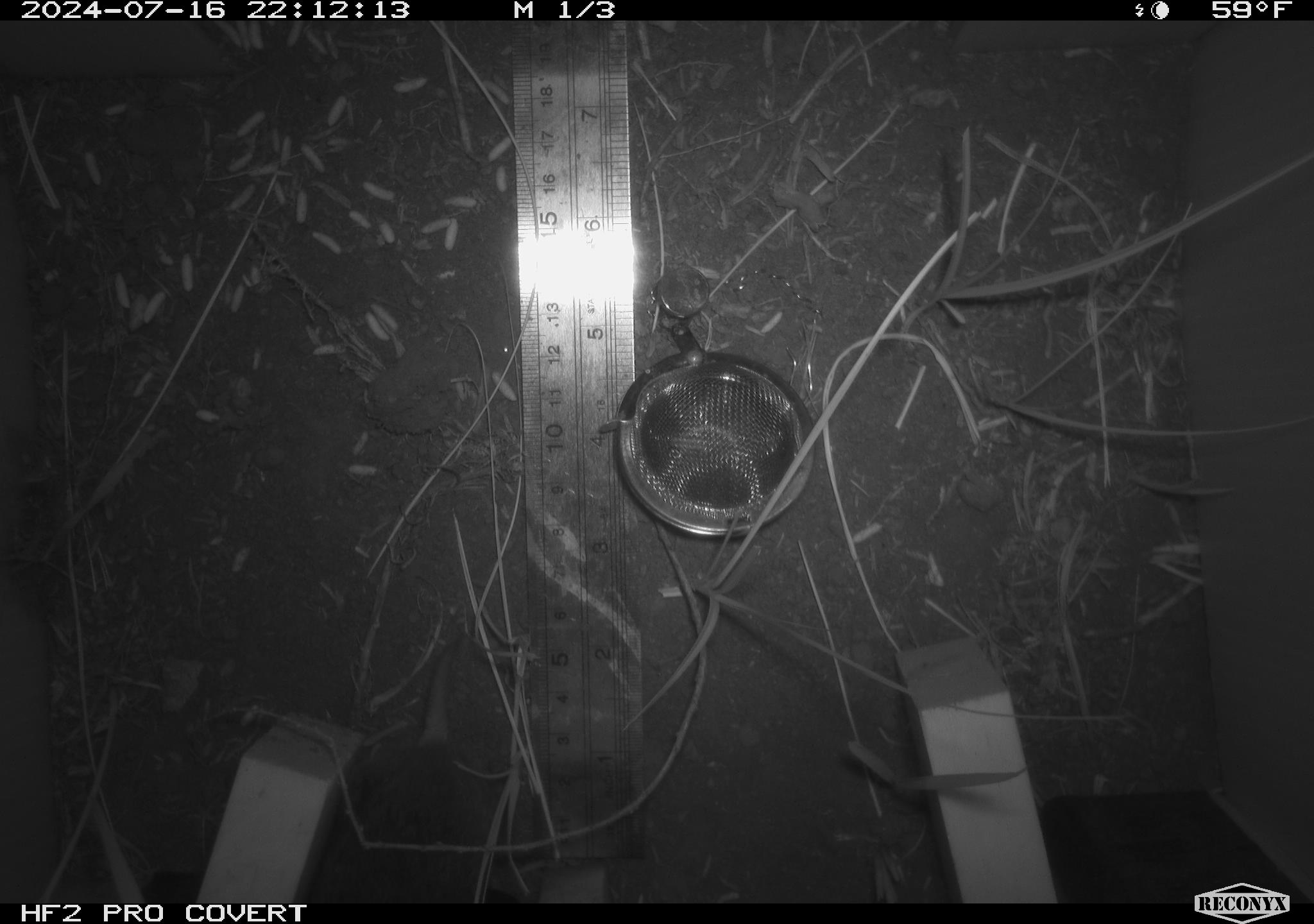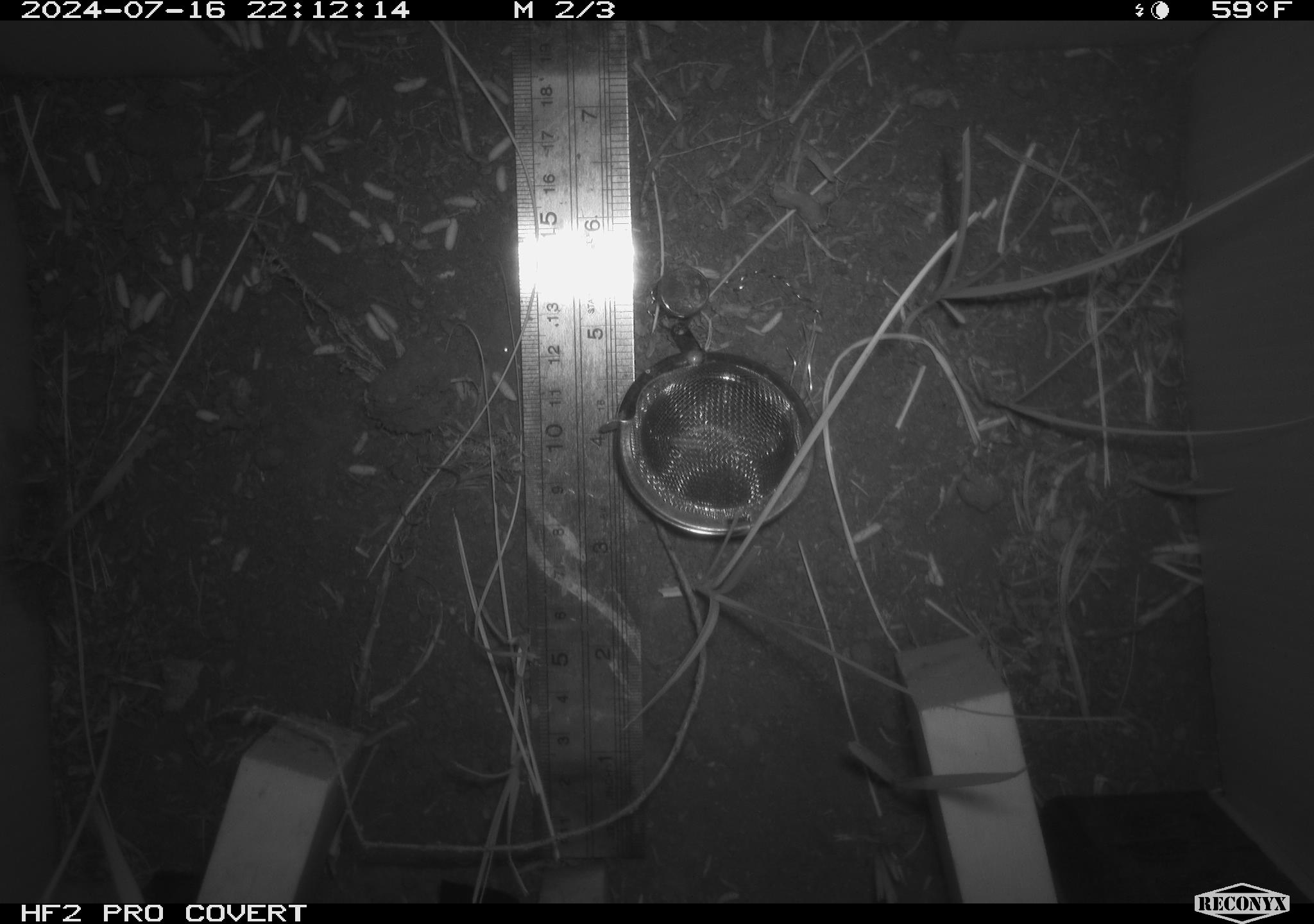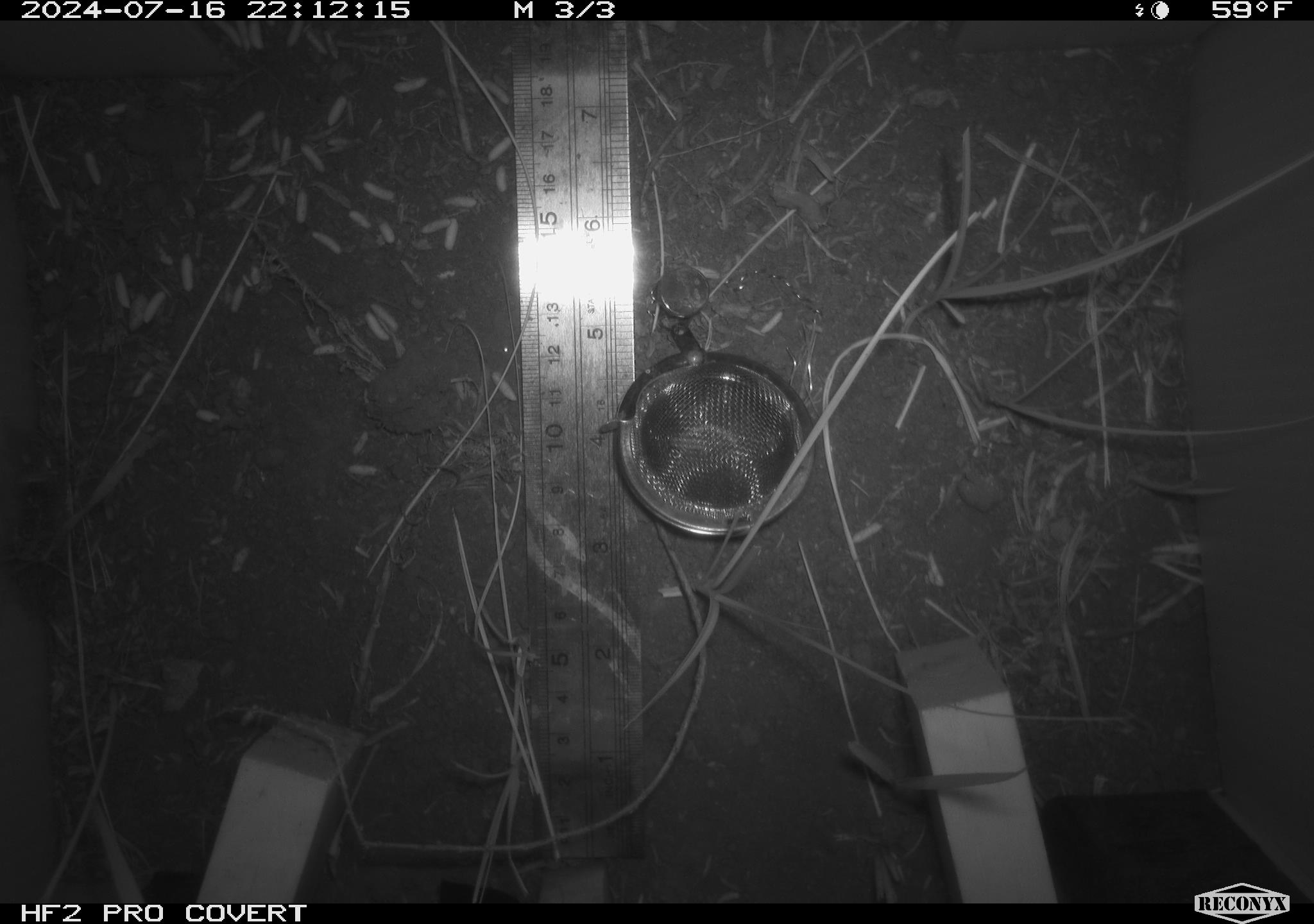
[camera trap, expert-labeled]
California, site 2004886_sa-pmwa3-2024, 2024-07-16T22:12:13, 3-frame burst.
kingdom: Animalia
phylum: Chordata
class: Mammalia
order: Rodentia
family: Cricetidae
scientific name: Arvicolinae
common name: voles, lemmings, and muskrats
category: arvicolinae subfamily